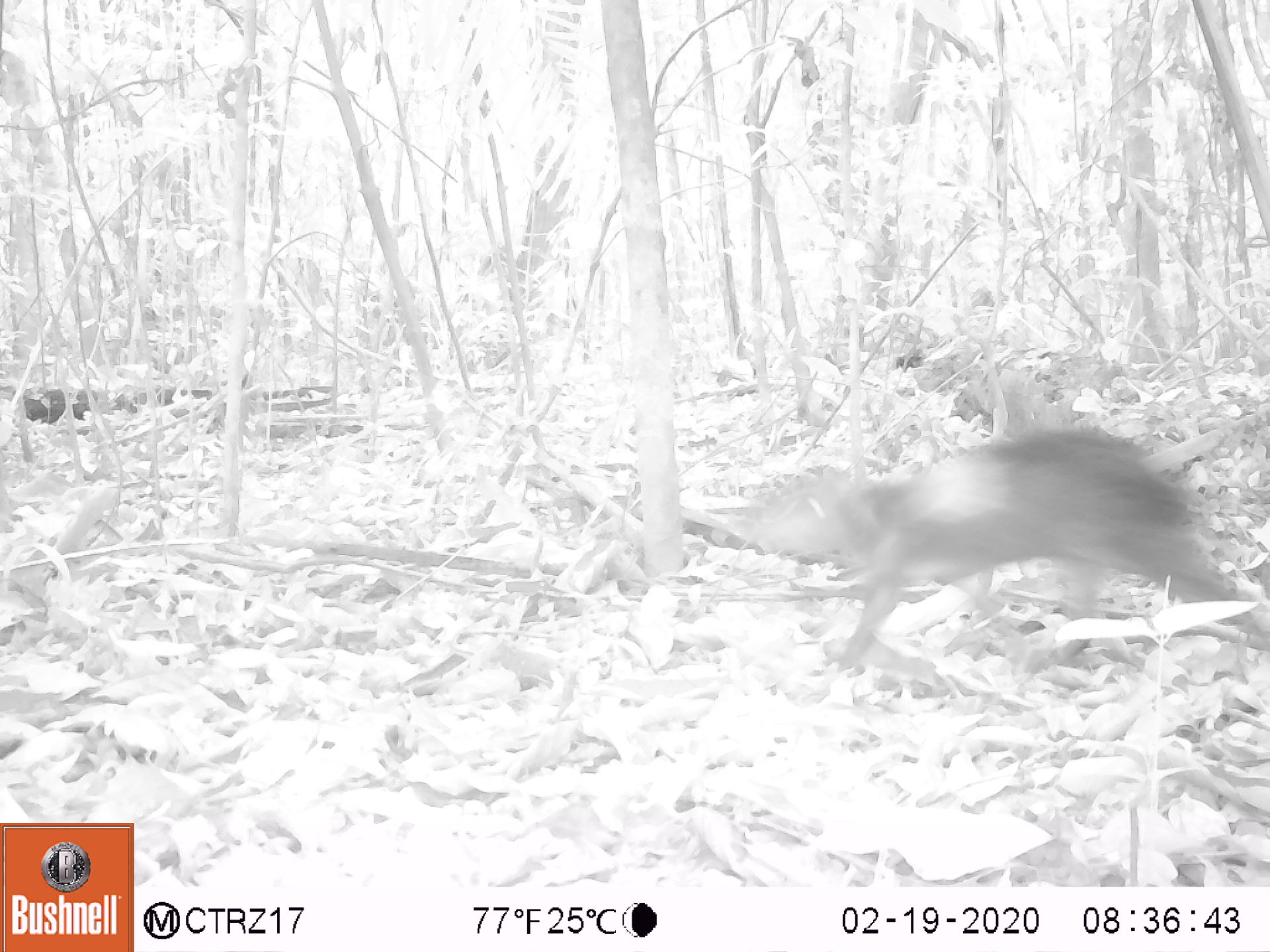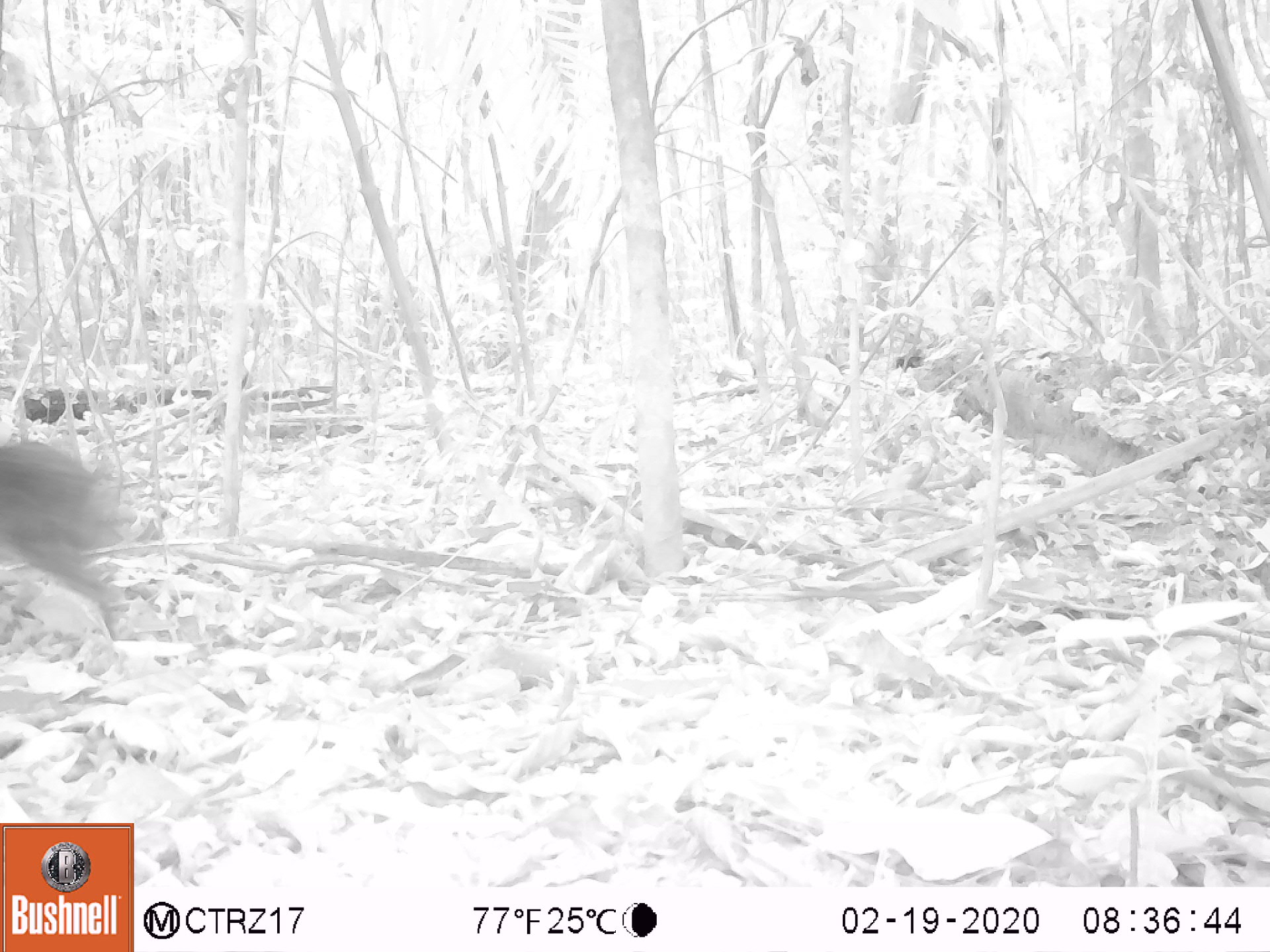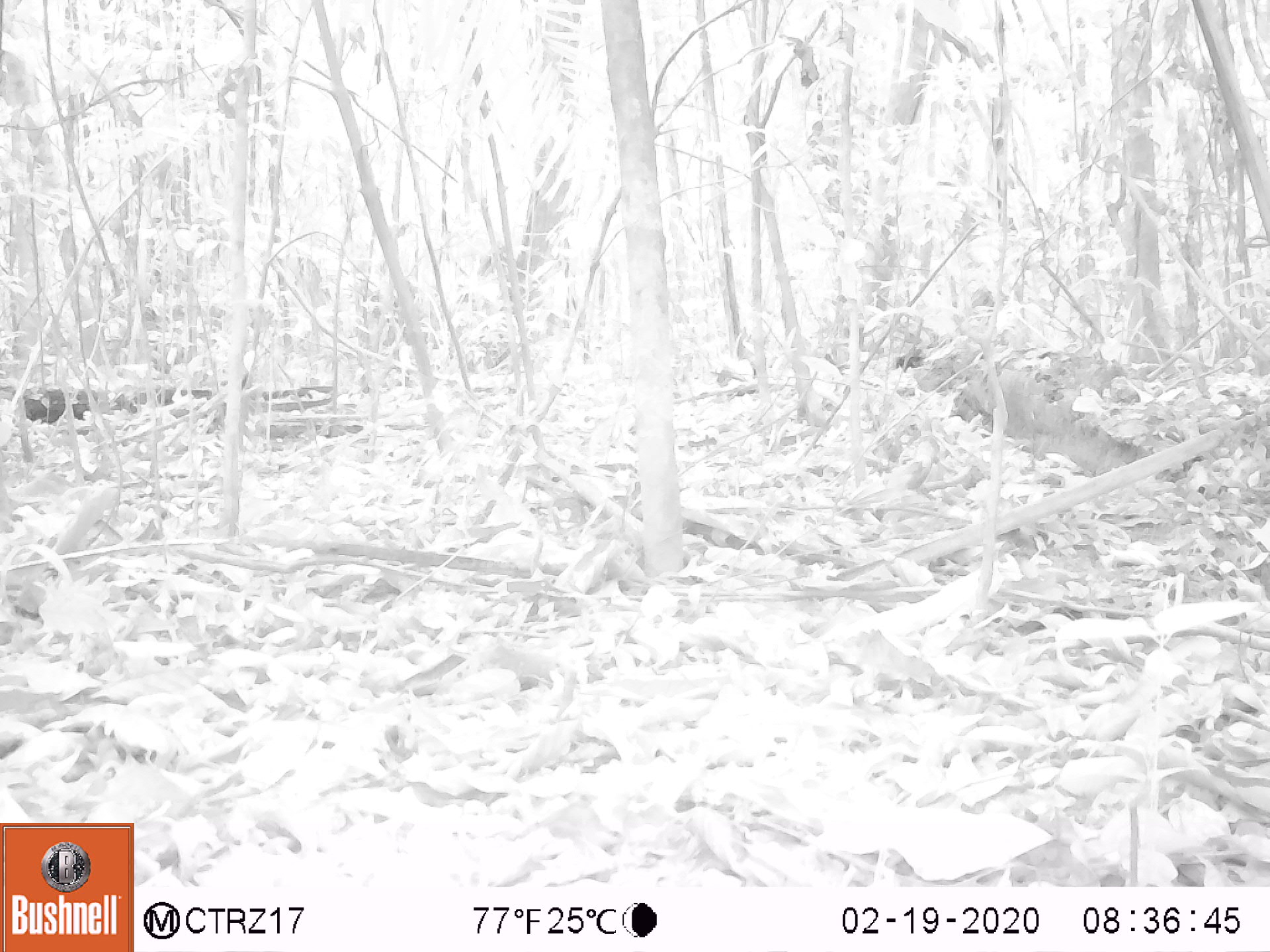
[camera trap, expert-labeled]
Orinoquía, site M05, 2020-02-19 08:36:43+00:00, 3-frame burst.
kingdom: Animalia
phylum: Chordata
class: Mammalia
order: Rodentia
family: Dasyproctidae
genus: Dasyprocta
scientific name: Dasyprocta fuliginosa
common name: black agouti